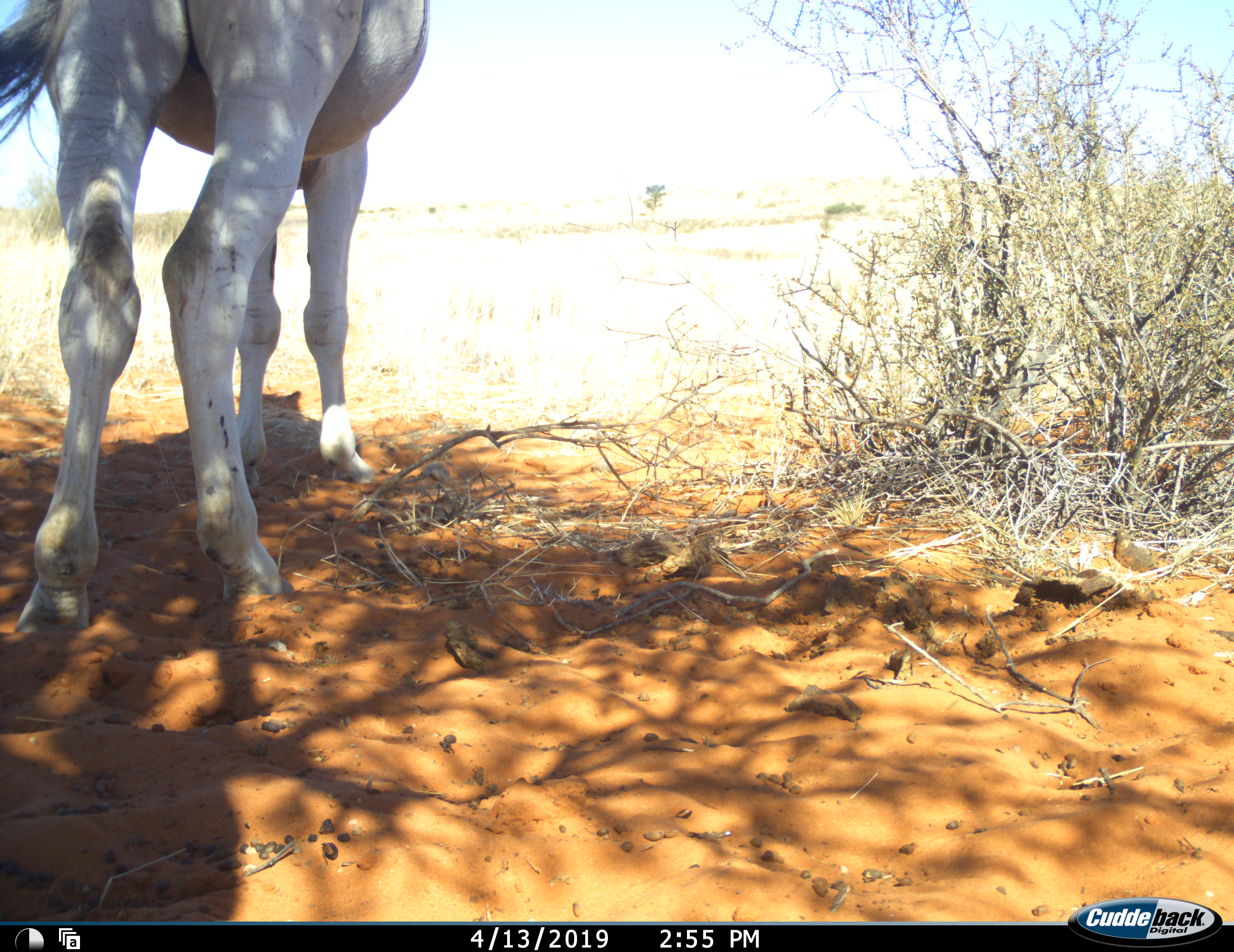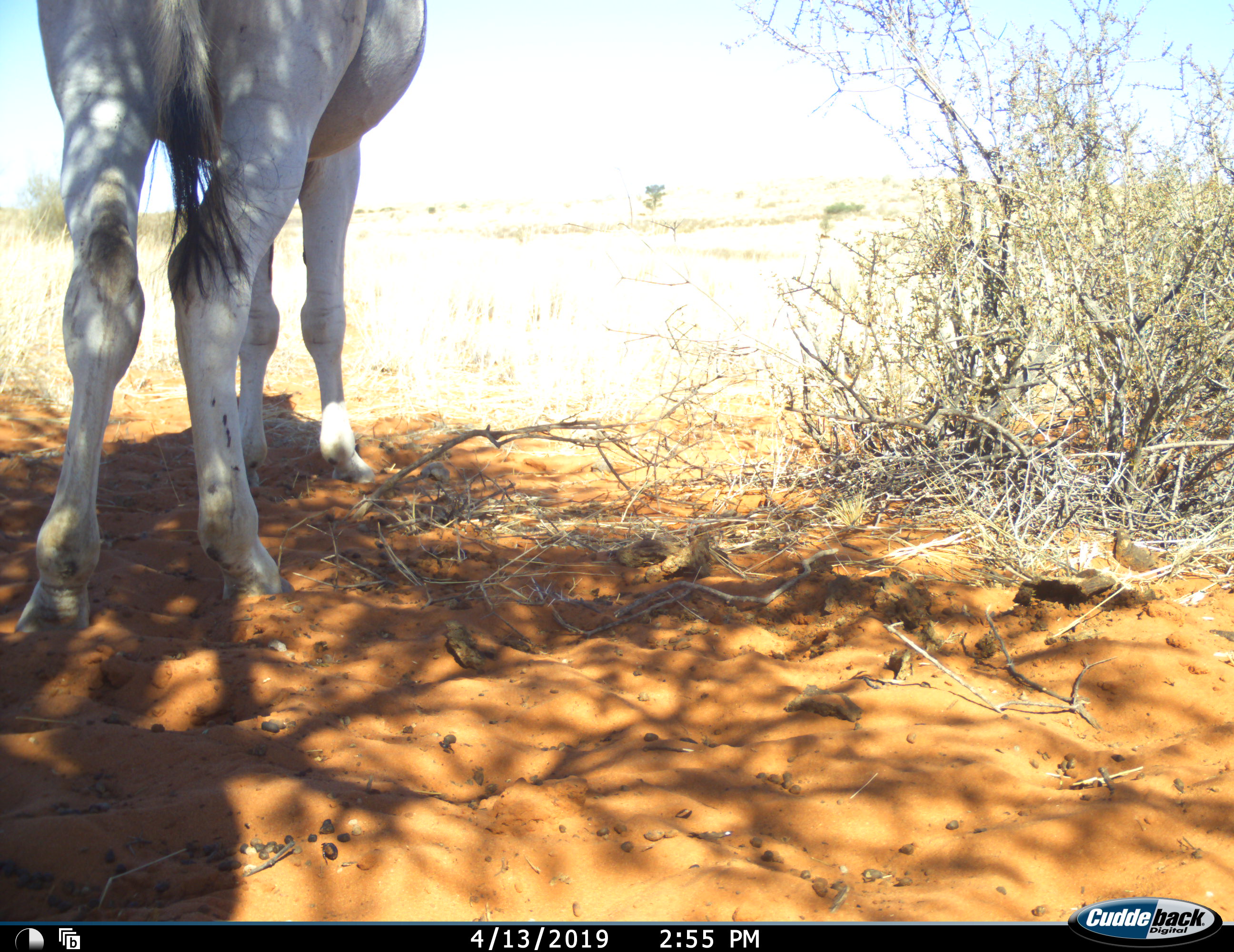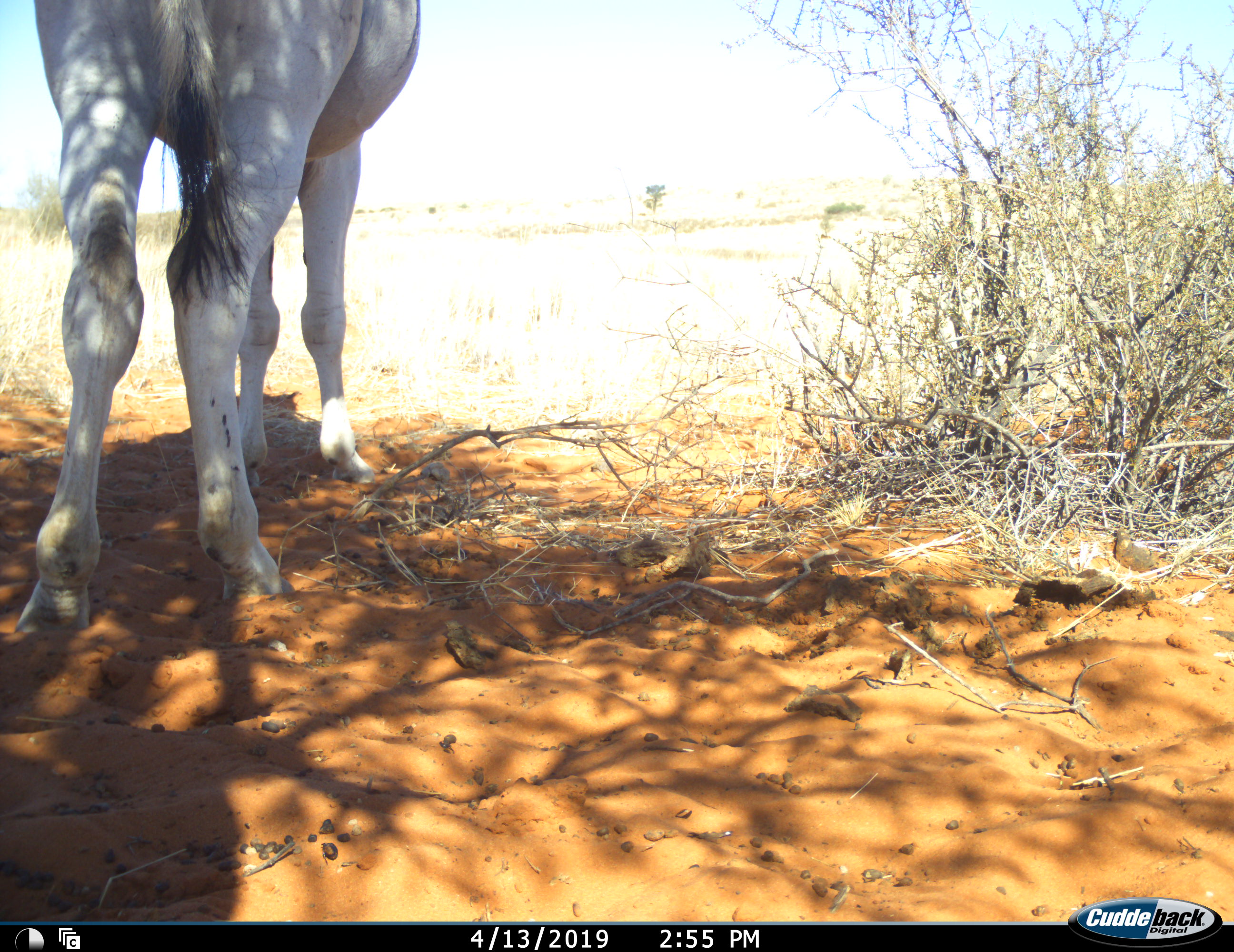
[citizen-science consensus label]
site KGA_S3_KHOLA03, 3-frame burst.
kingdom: Animalia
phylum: Chordata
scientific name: Vertebrata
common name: domestic animal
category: domesticanimal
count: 1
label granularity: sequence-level